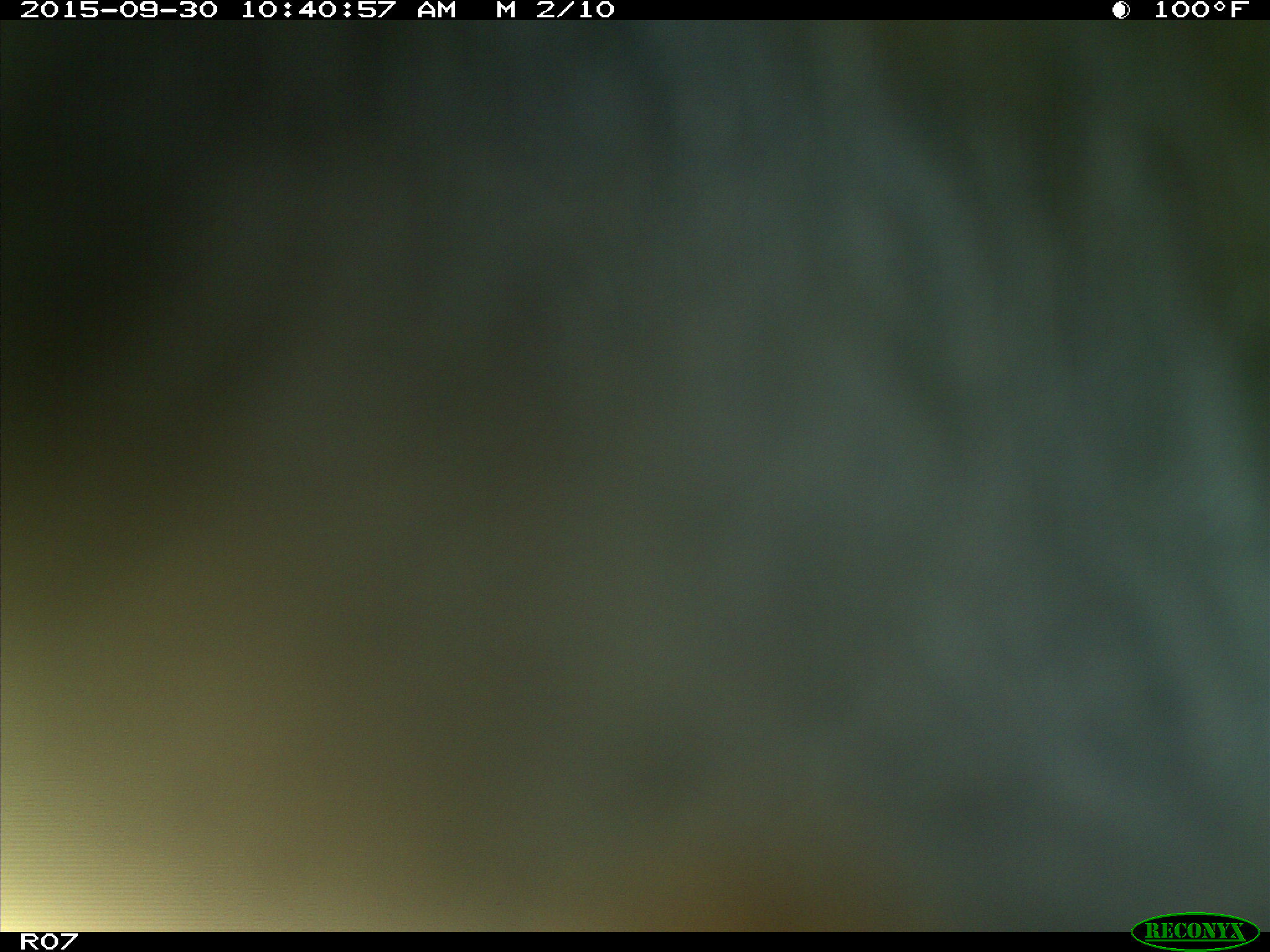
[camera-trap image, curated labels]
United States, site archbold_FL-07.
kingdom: Animalia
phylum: Chordata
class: Mammalia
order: Artiodactyla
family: Bovidae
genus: Bos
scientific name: Bos taurus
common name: domestic cow